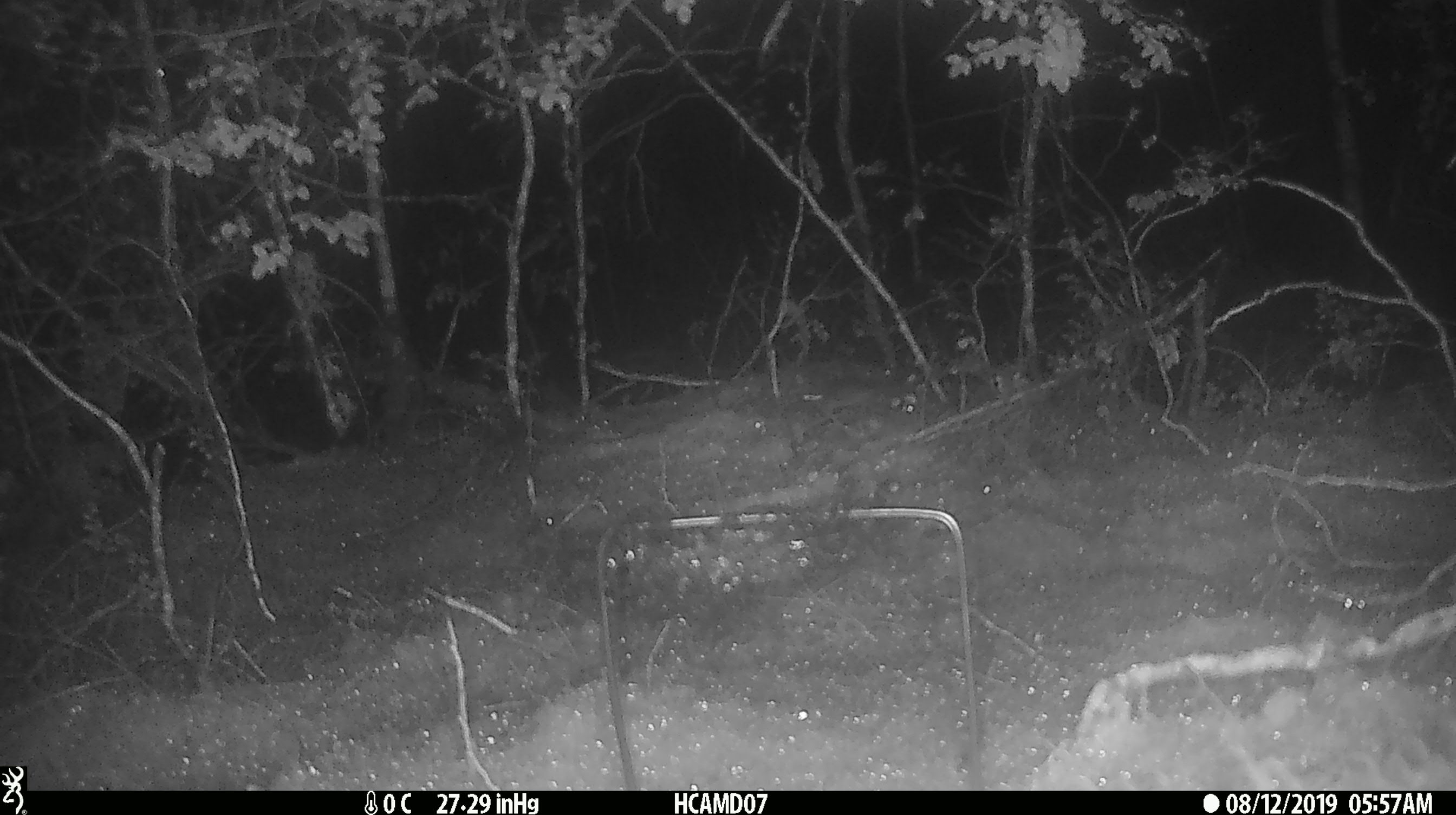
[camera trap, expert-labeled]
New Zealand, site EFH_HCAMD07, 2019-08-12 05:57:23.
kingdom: Animalia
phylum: Chordata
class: Mammalia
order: Rodentia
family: Muridae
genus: Mus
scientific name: Mus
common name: mouse